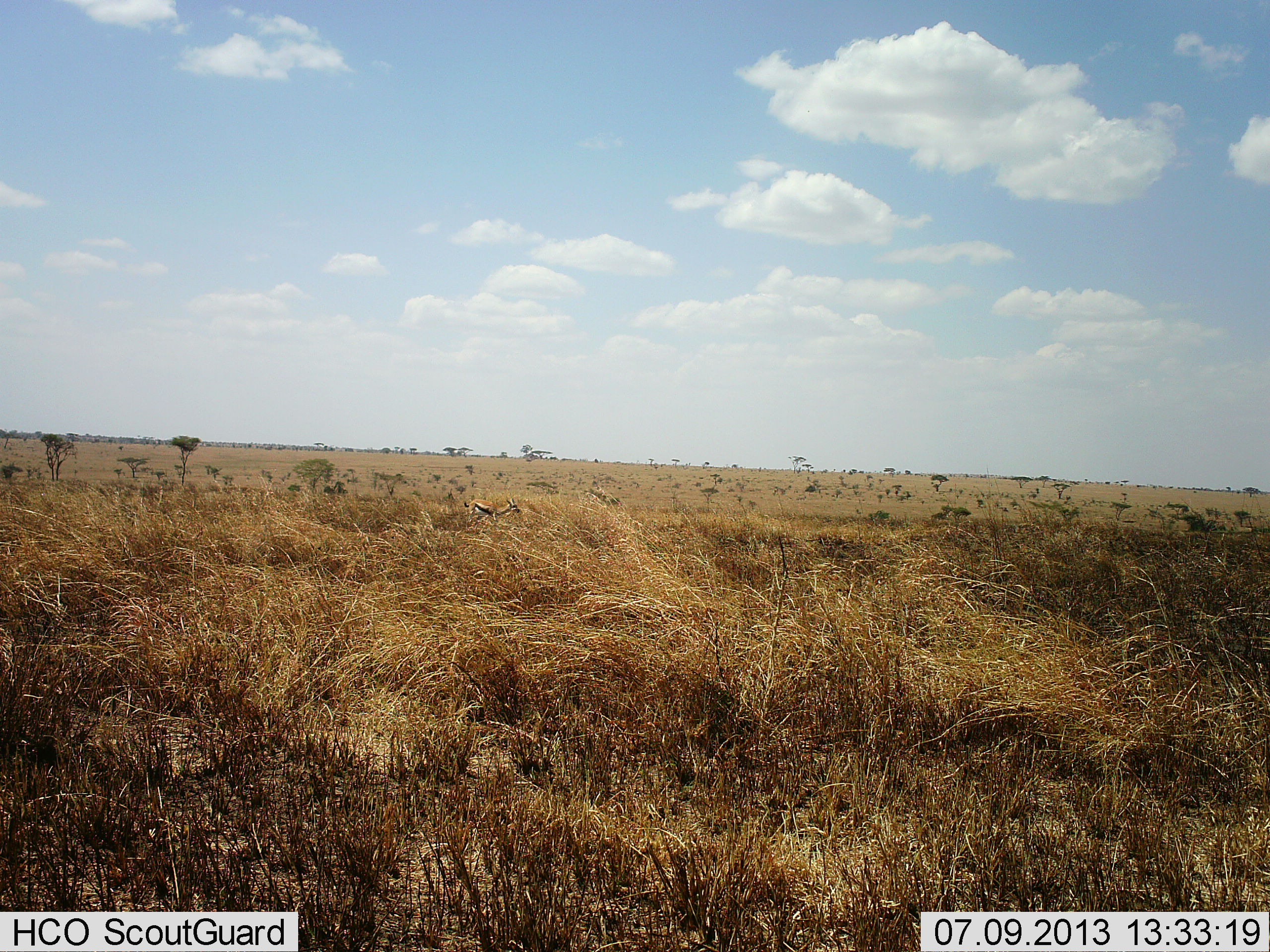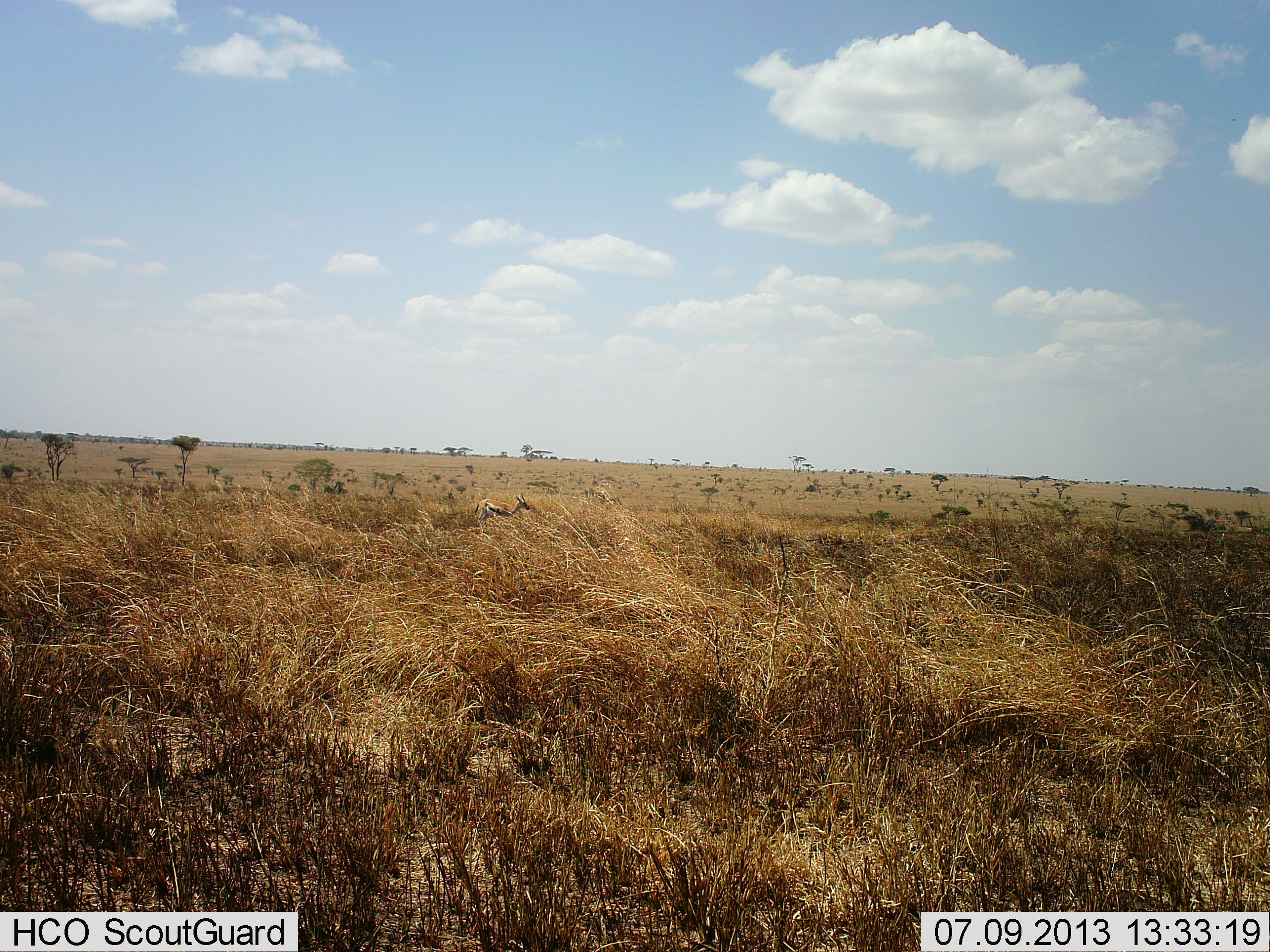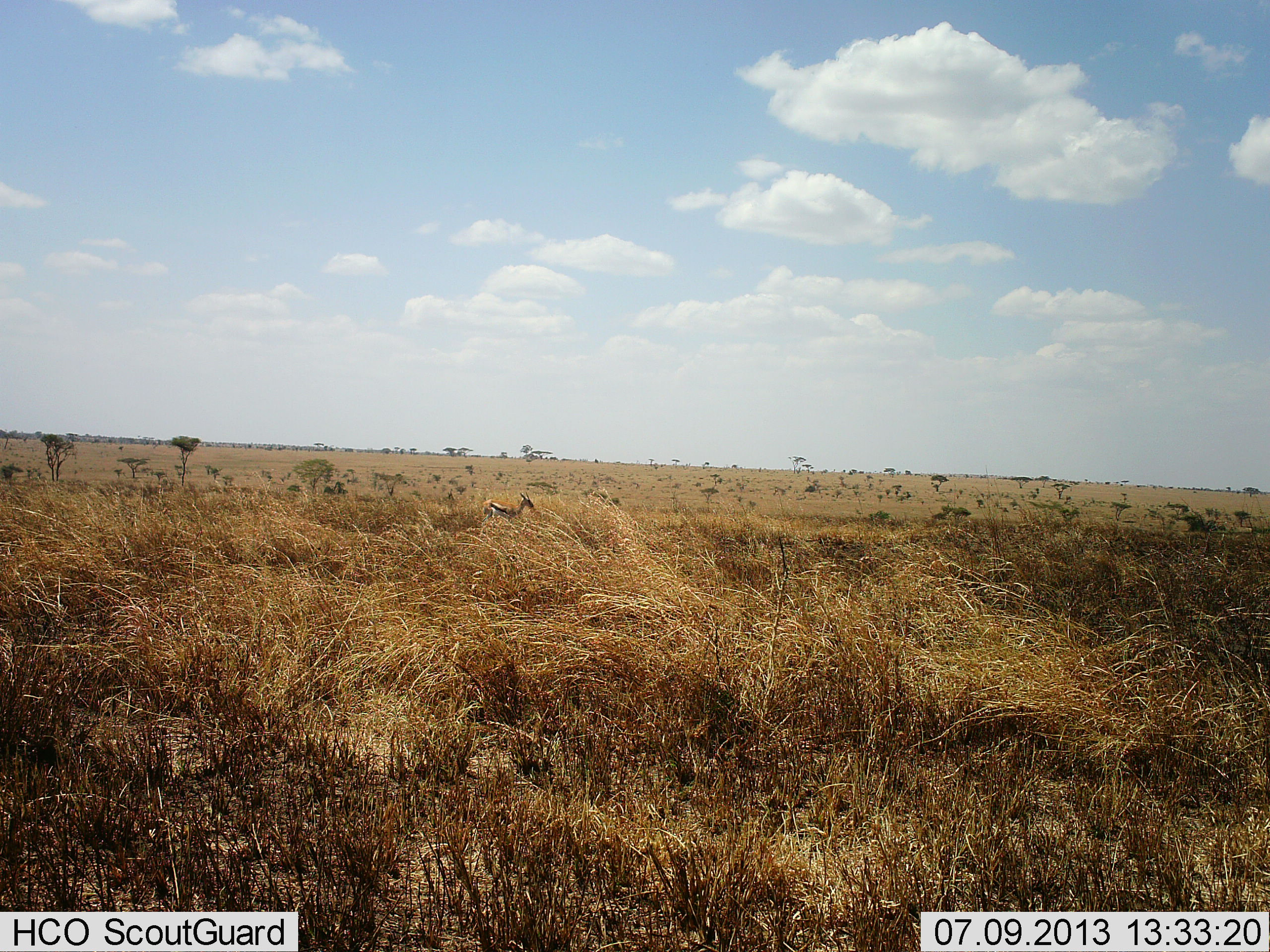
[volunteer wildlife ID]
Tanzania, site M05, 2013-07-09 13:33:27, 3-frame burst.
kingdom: Animalia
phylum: Chordata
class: Mammalia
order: Artiodactyla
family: Bovidae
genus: Eudorcas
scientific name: Eudorcas thomsonii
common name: thomson's gazelle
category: gazellethomsons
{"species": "gazellethomsons (thomson's gazelle) (Eudorcas thomsonii)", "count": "1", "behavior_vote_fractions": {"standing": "36%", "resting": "0%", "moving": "71%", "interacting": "0%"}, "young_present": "0%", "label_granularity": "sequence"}